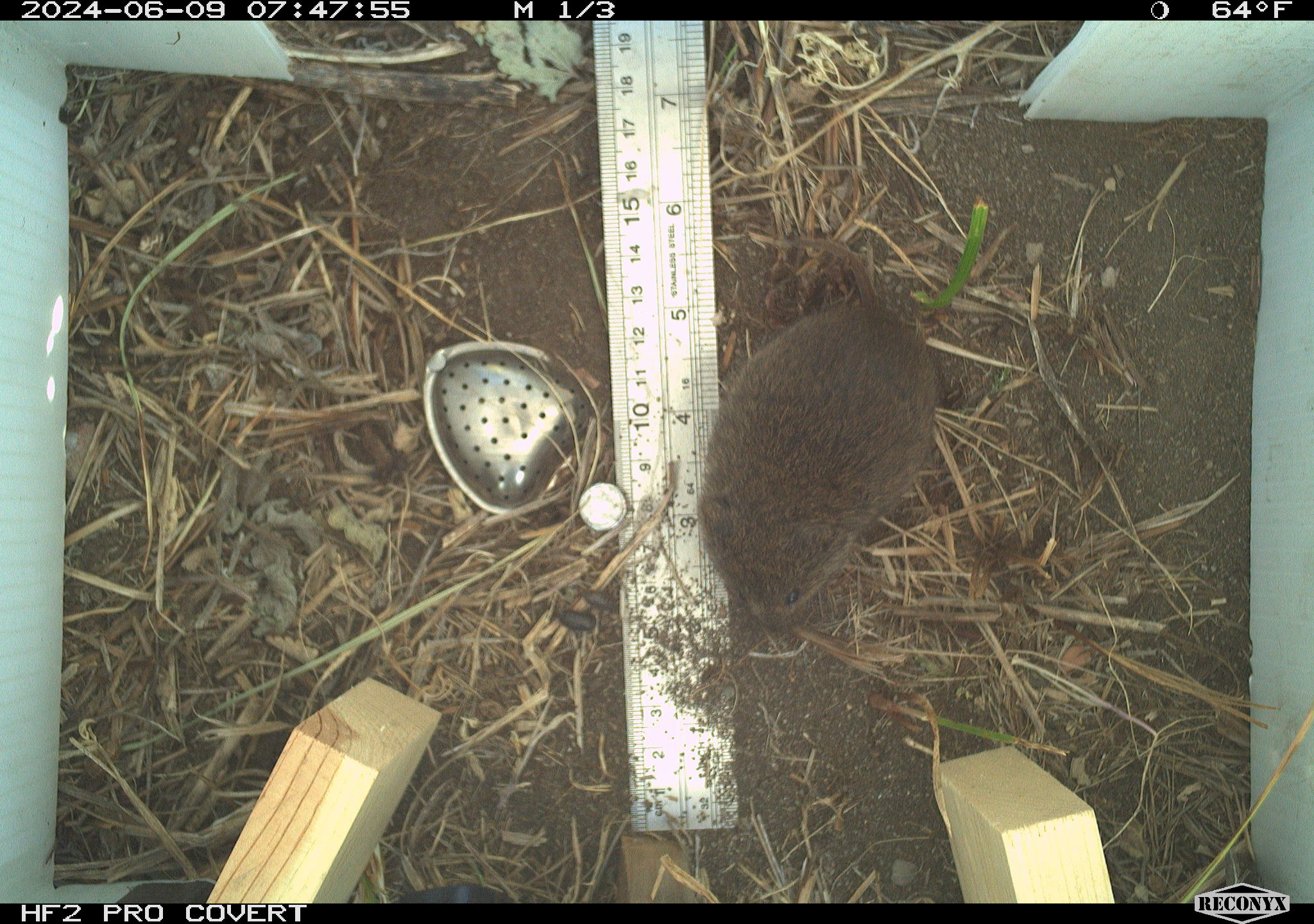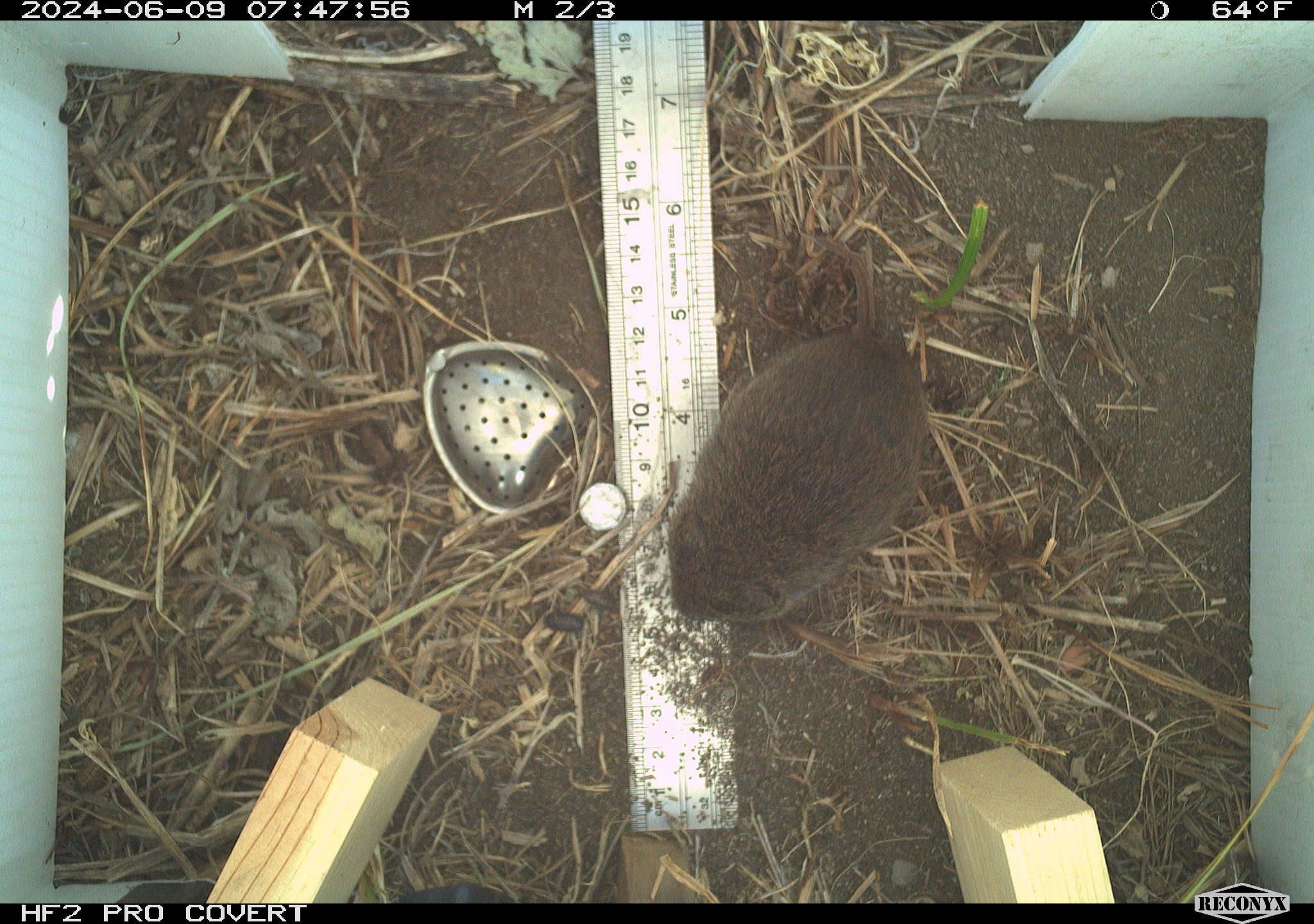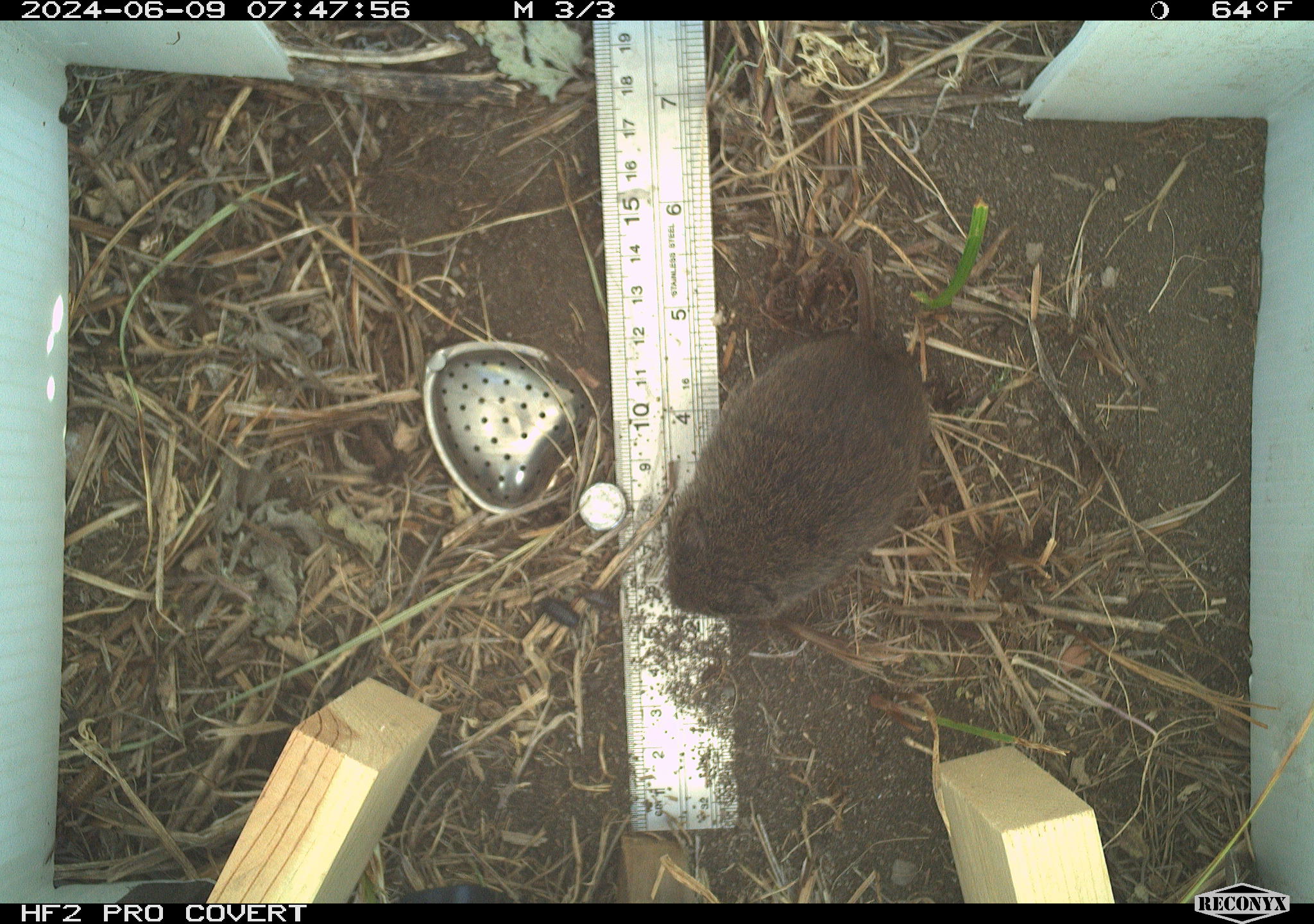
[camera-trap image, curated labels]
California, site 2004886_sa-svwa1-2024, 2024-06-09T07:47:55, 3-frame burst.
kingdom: Animalia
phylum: Chordata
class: Mammalia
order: Rodentia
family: Cricetidae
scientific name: Arvicolinae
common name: voles, lemmings, and muskrats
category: arvicolinae subfamily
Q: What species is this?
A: Arvicolinae subfamily (voles, lemmings, and muskrats) (Arvicolinae).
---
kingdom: Animalia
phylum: Arthropoda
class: Malacostraca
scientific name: Malacostraca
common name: amphipods, crabs, isopods, krill, lobsters and shrimps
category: malacostracan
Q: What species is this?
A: Malacostracan (amphipods, crabs, isopods, krill, lobsters and shrimps) (Malacostraca).